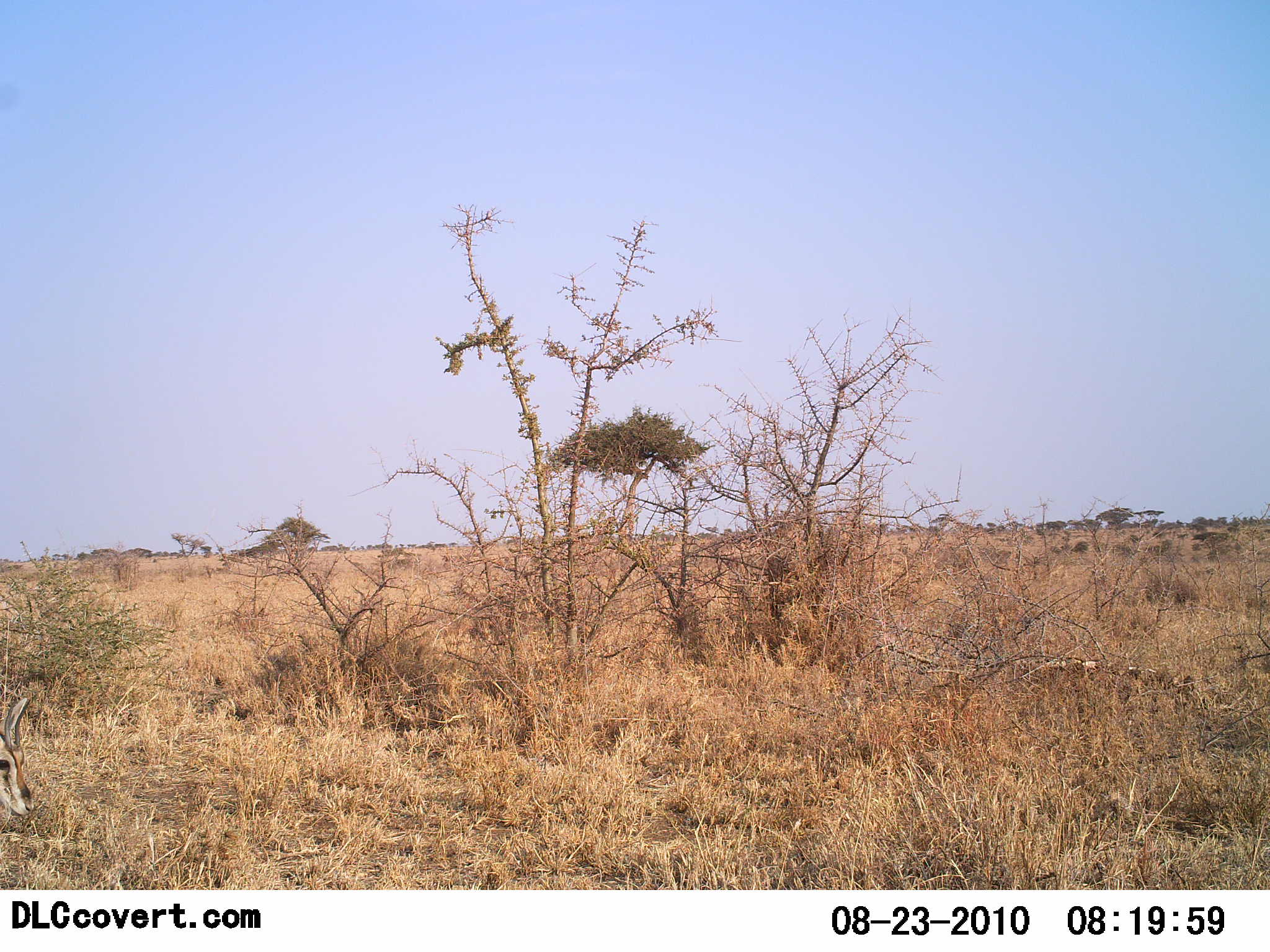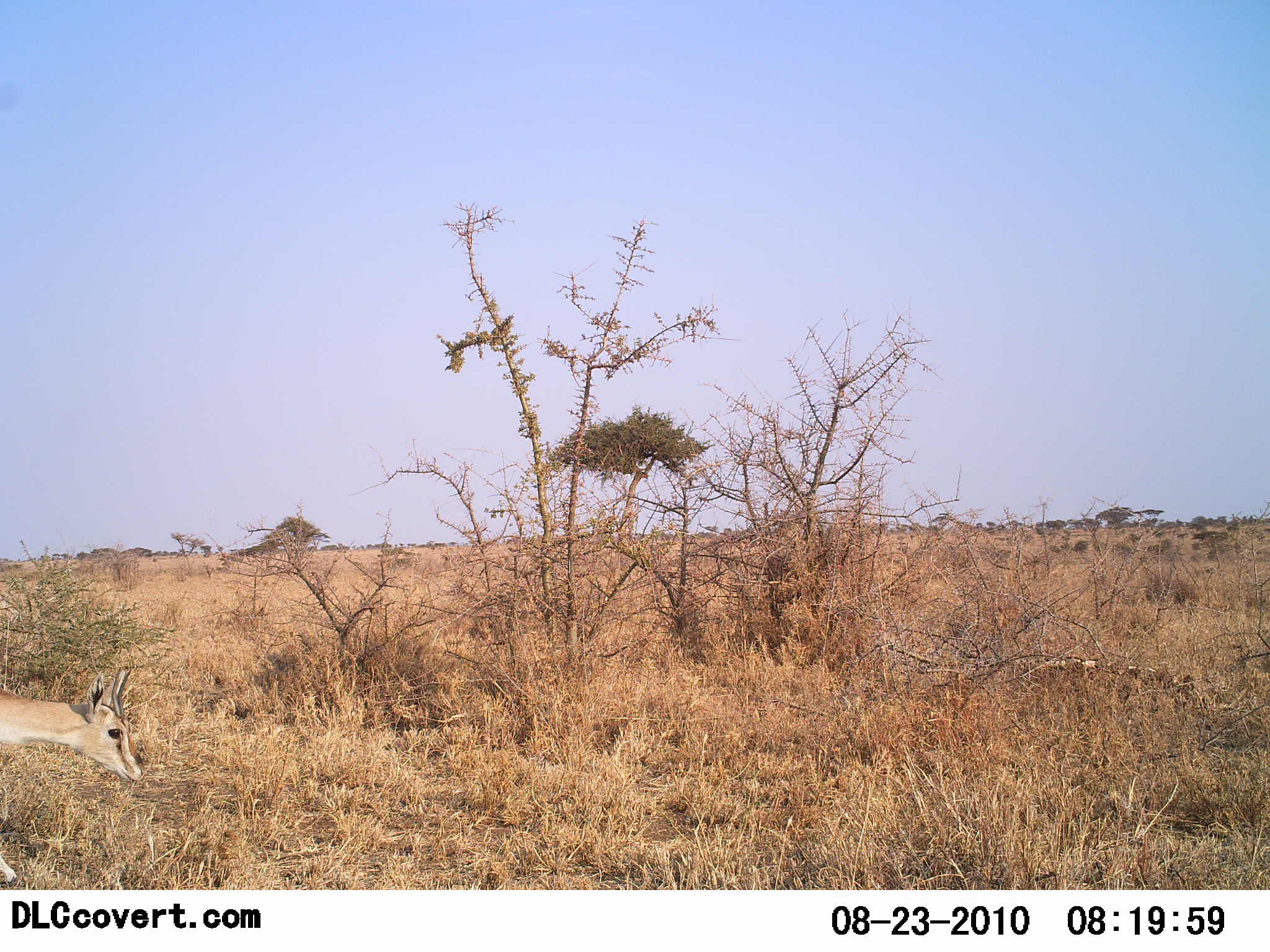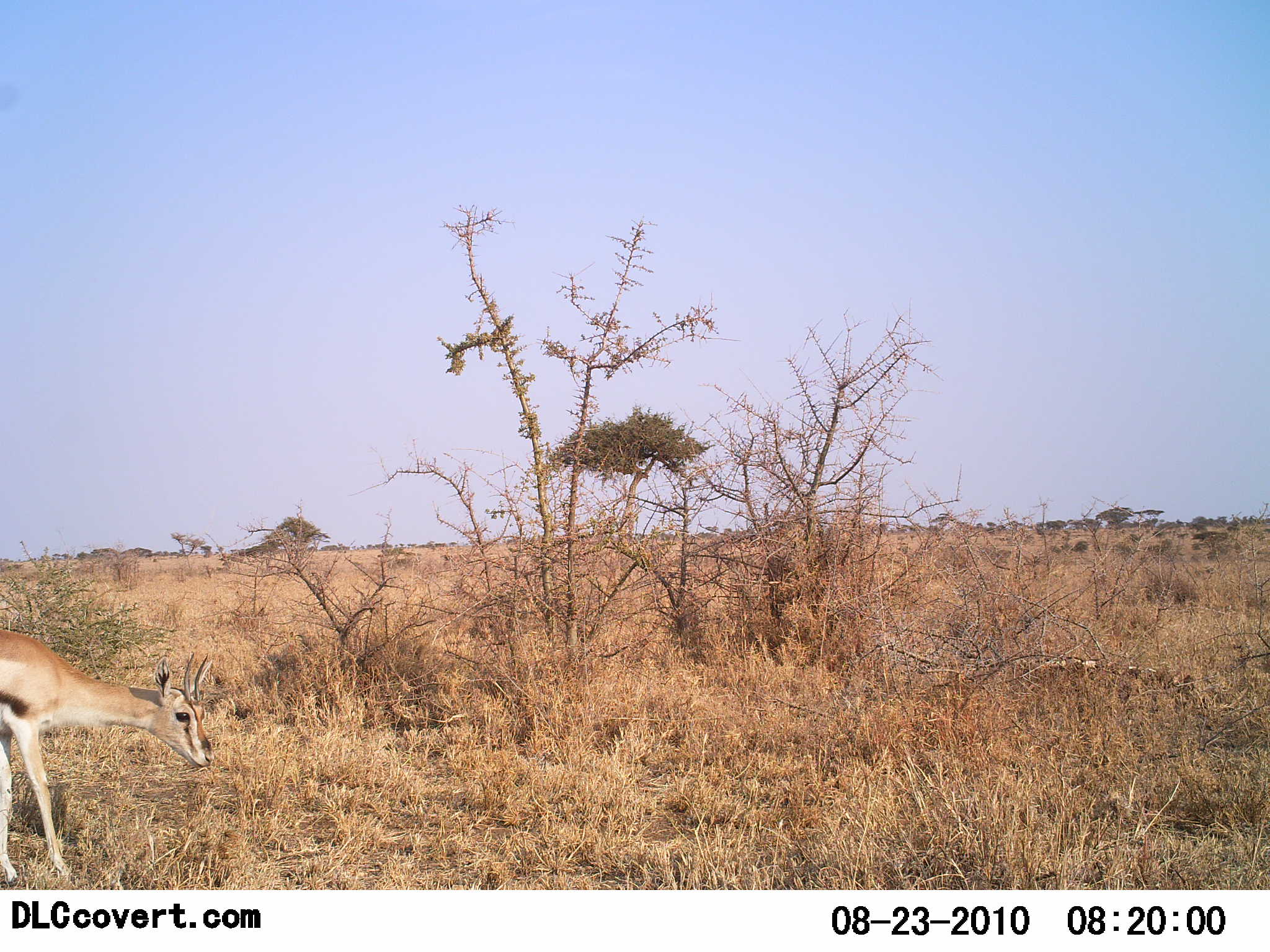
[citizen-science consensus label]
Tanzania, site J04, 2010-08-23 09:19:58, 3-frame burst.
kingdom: Animalia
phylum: Chordata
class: Mammalia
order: Artiodactyla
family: Bovidae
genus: Eudorcas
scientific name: Eudorcas thomsonii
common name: thomson's gazelle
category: gazellethomsons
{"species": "gazellethomsons (thomson's gazelle) (Eudorcas thomsonii)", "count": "1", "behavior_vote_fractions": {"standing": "8%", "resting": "0%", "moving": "100%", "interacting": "0%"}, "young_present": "0%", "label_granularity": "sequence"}